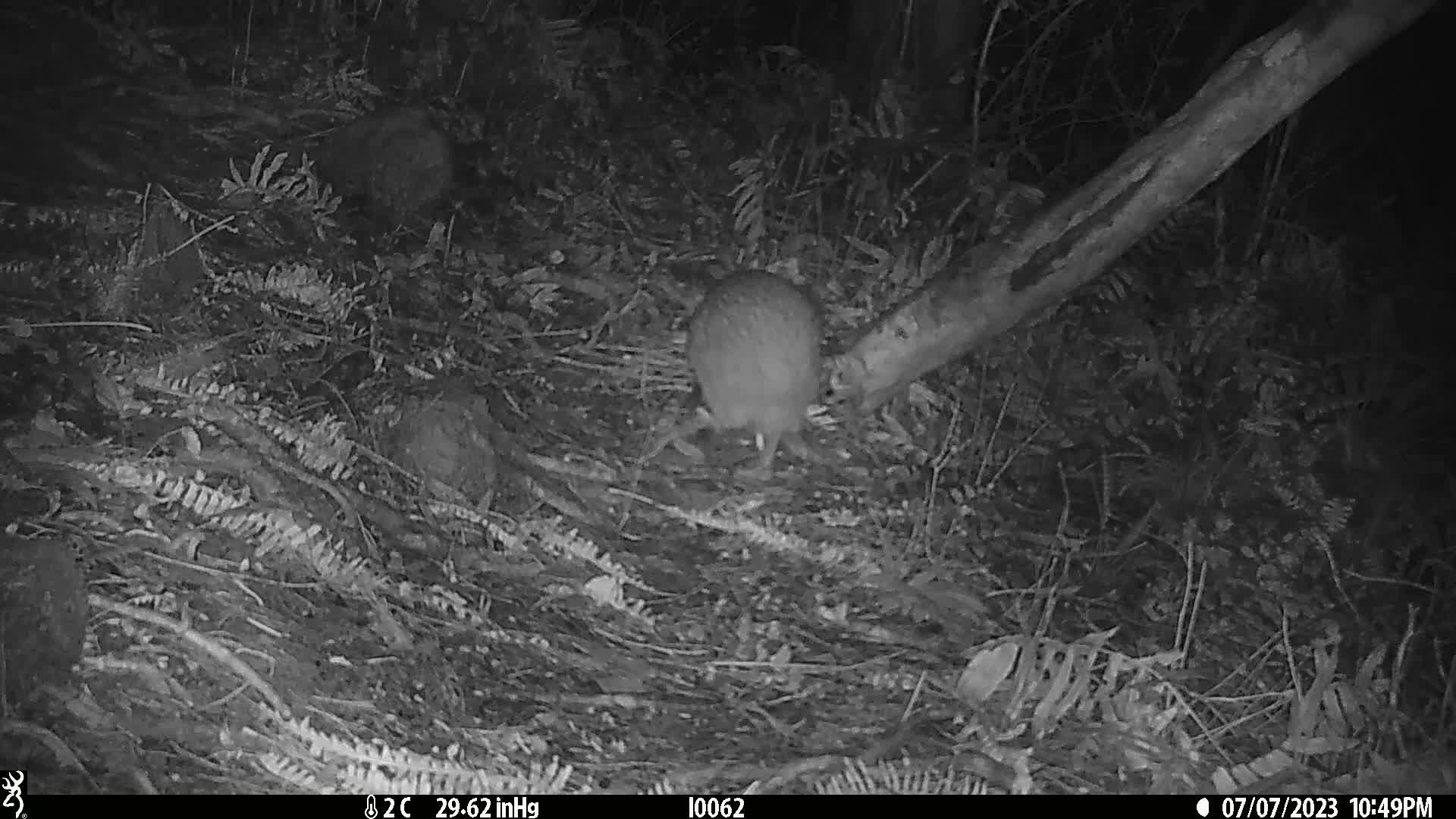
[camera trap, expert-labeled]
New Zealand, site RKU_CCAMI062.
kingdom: Animalia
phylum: Chordata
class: Aves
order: Apterygiformes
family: Apterygidae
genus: Apteryx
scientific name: Apteryx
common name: kiwi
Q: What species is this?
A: Kiwi (Apteryx).